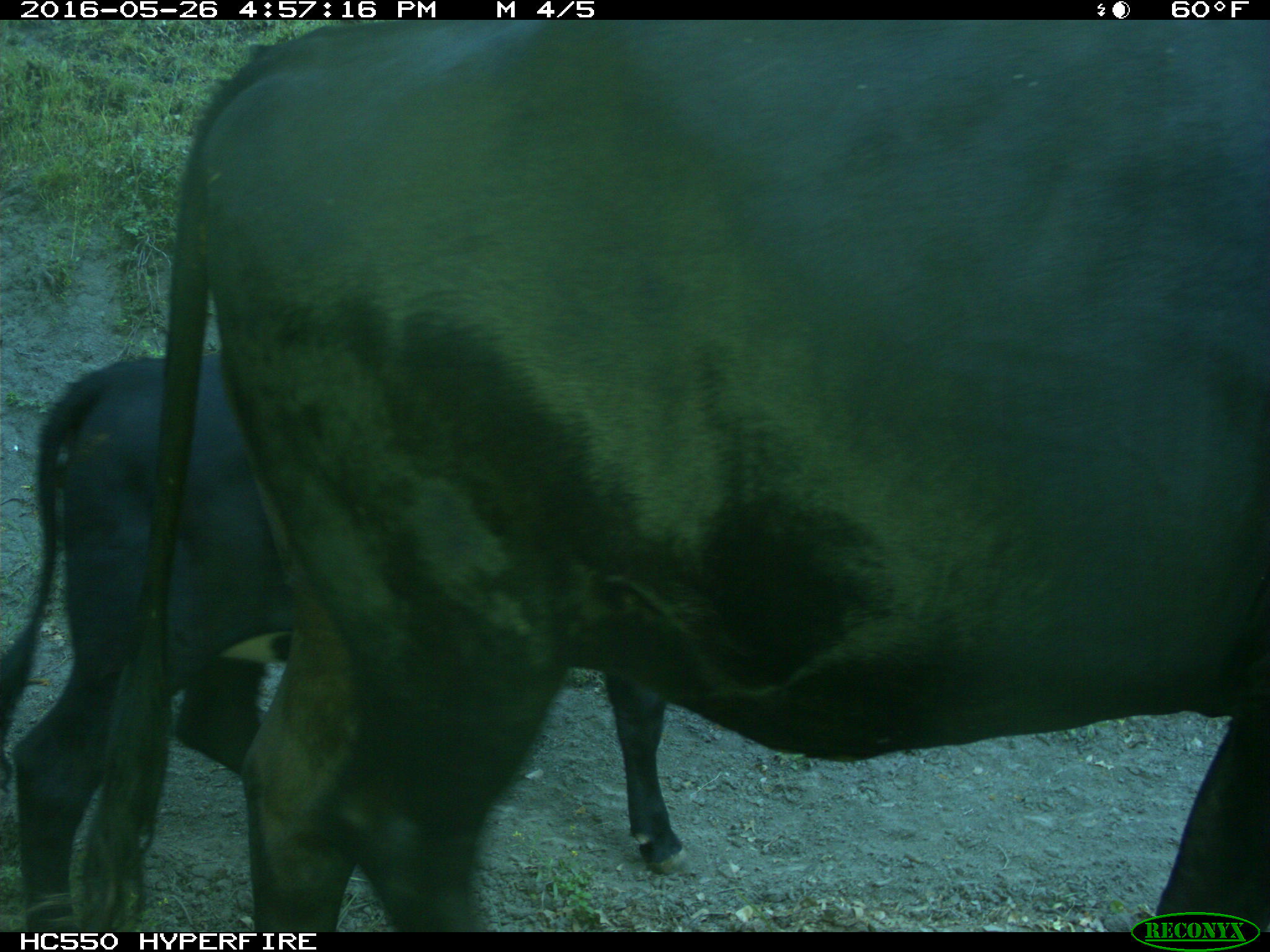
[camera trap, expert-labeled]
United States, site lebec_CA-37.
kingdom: Animalia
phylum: Chordata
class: Mammalia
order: Artiodactyla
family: Bovidae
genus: Bos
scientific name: Bos taurus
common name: domestic cow